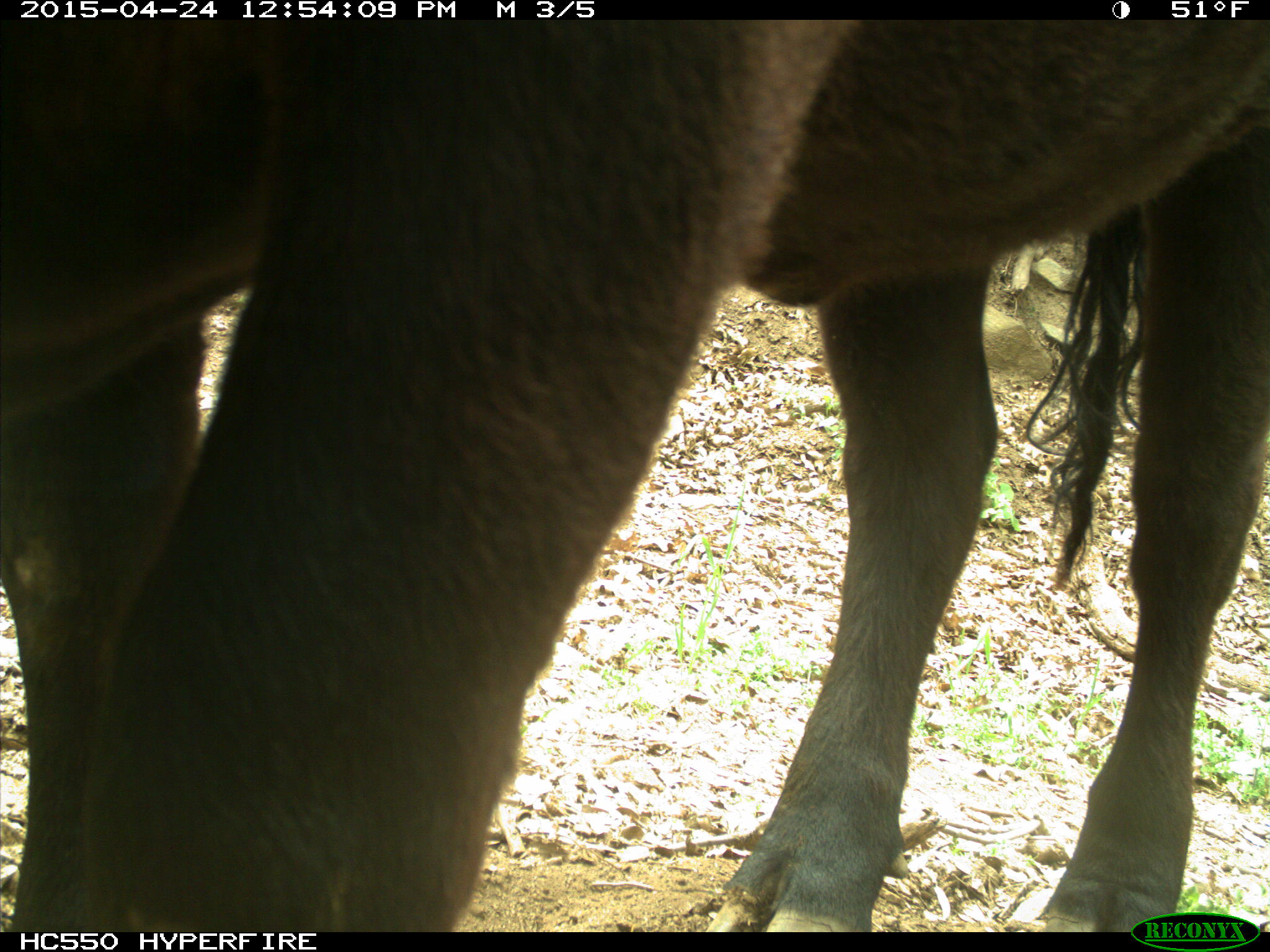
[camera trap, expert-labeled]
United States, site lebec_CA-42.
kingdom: Animalia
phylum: Chordata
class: Mammalia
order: Artiodactyla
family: Bovidae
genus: Bos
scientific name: Bos taurus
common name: domestic cow